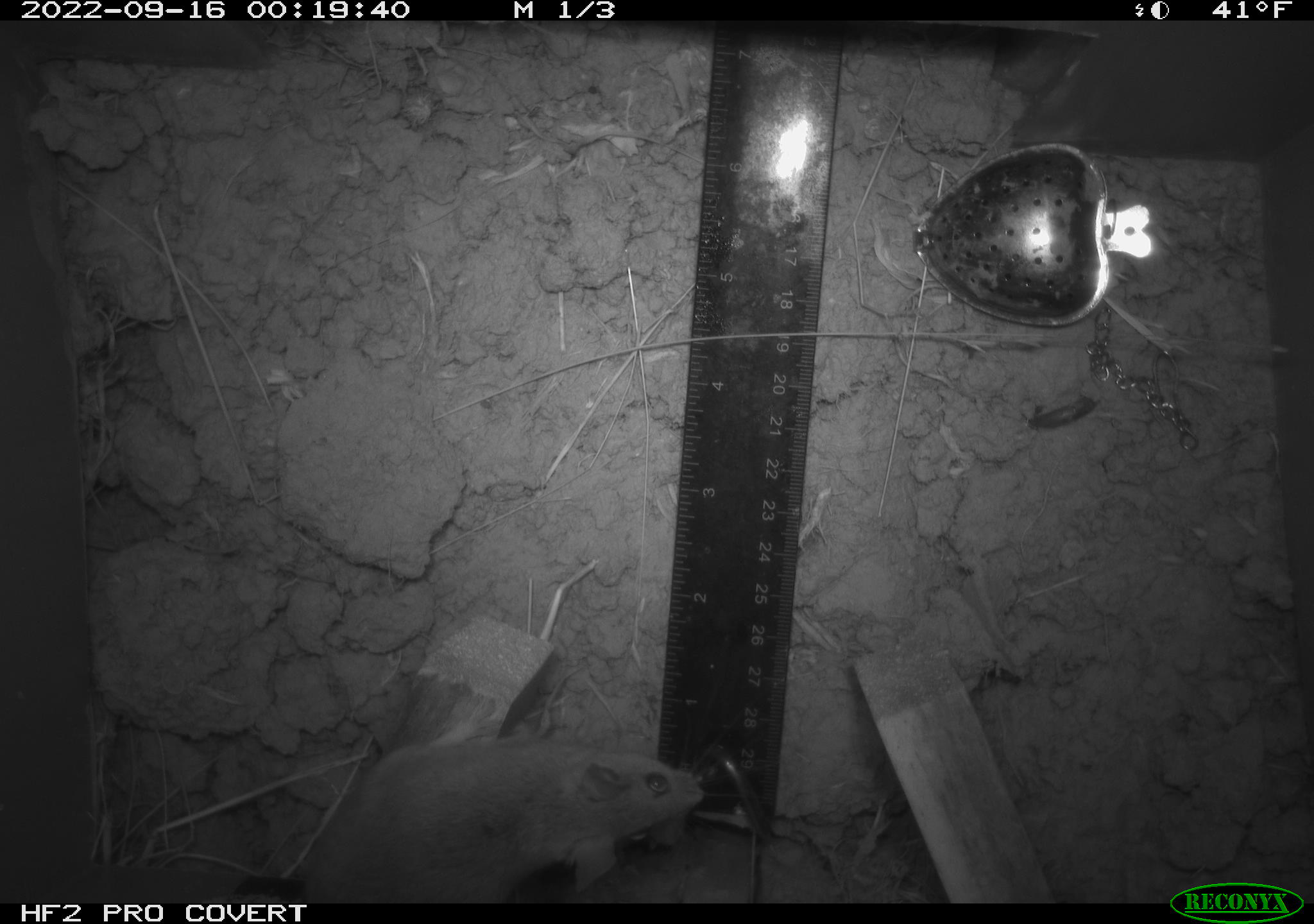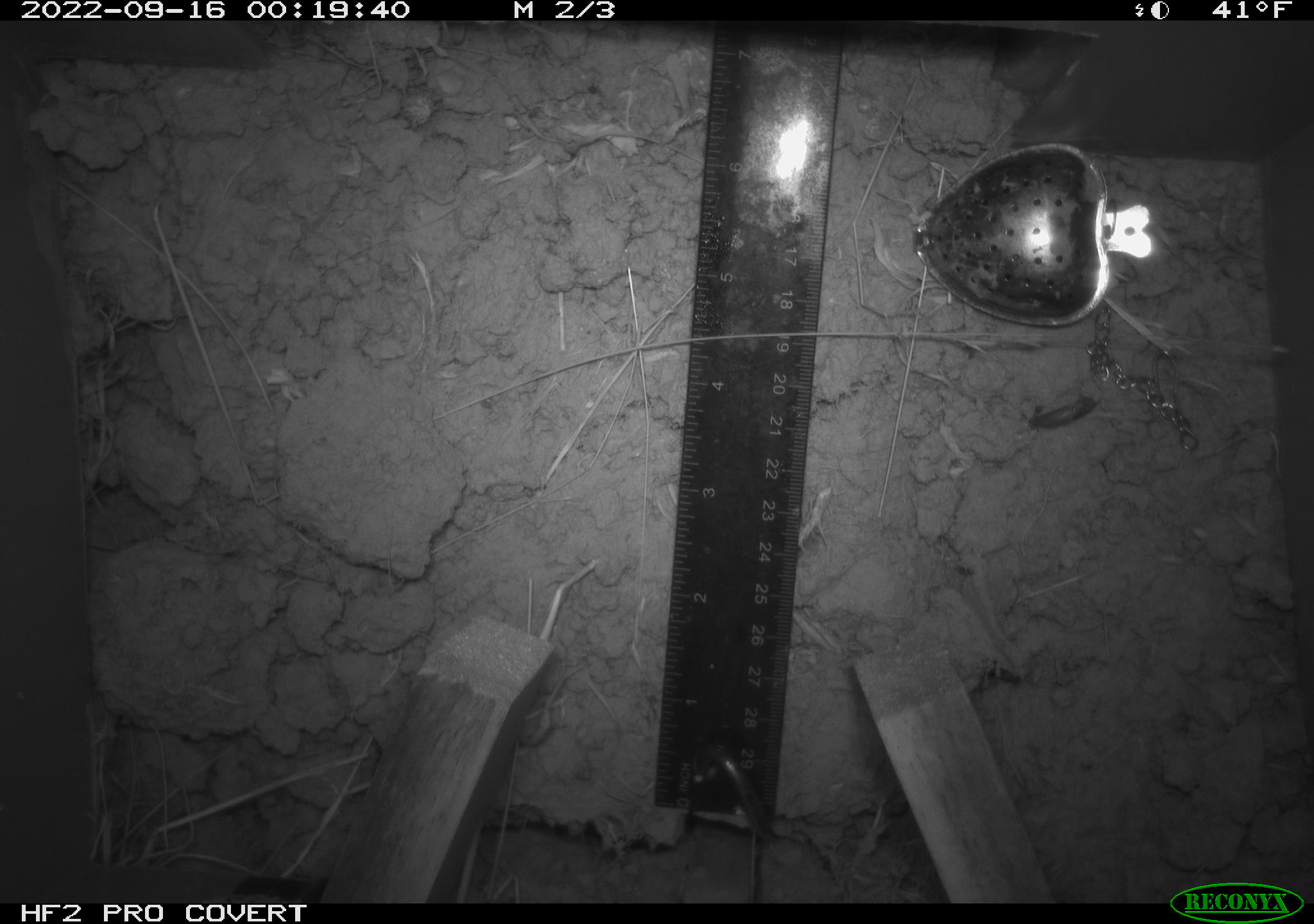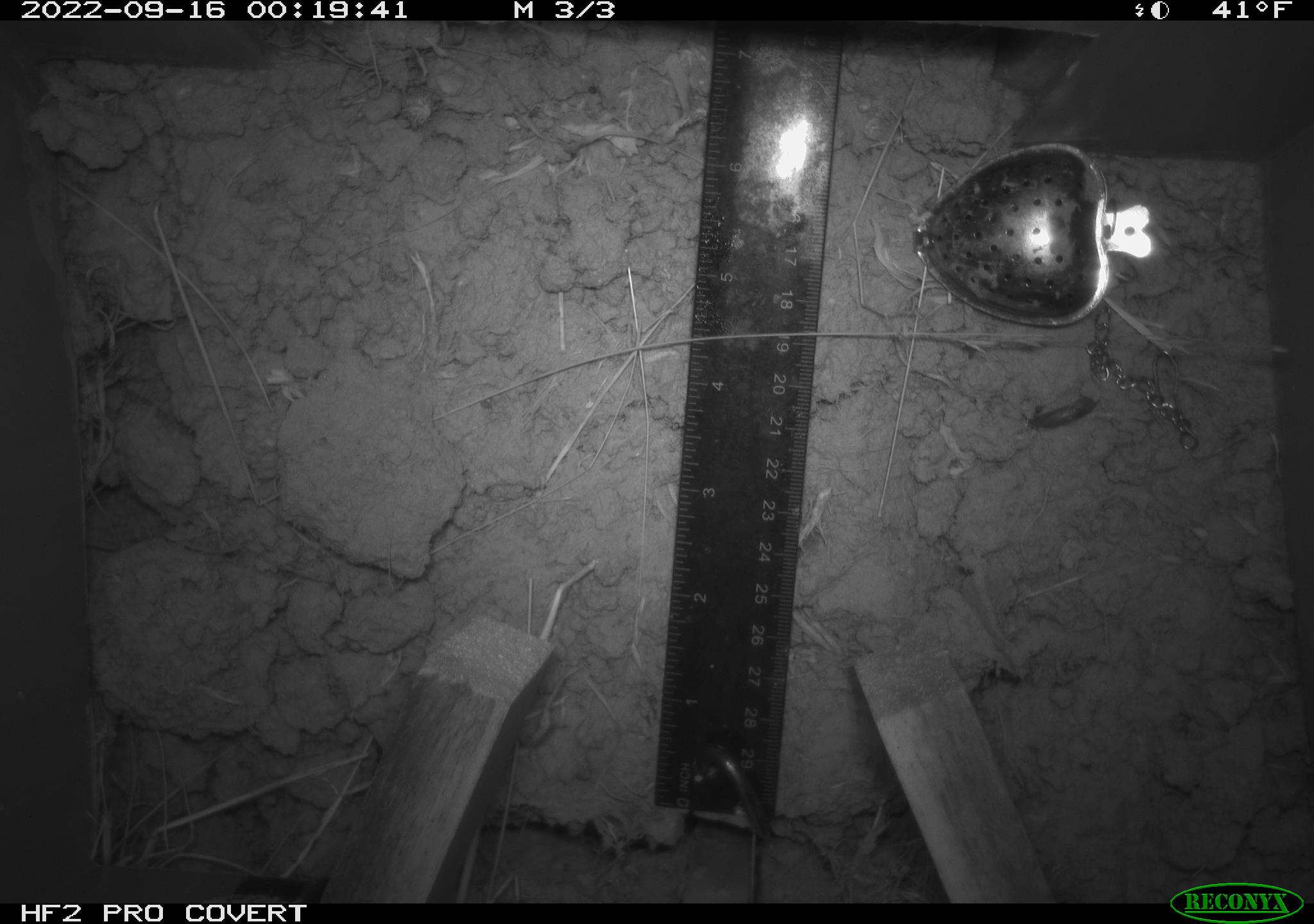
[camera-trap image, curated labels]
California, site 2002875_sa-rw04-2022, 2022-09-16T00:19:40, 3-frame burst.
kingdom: Animalia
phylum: Chordata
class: Mammalia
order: Rodentia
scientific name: Rodentia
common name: mouse species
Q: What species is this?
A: Mouse species (Rodentia).